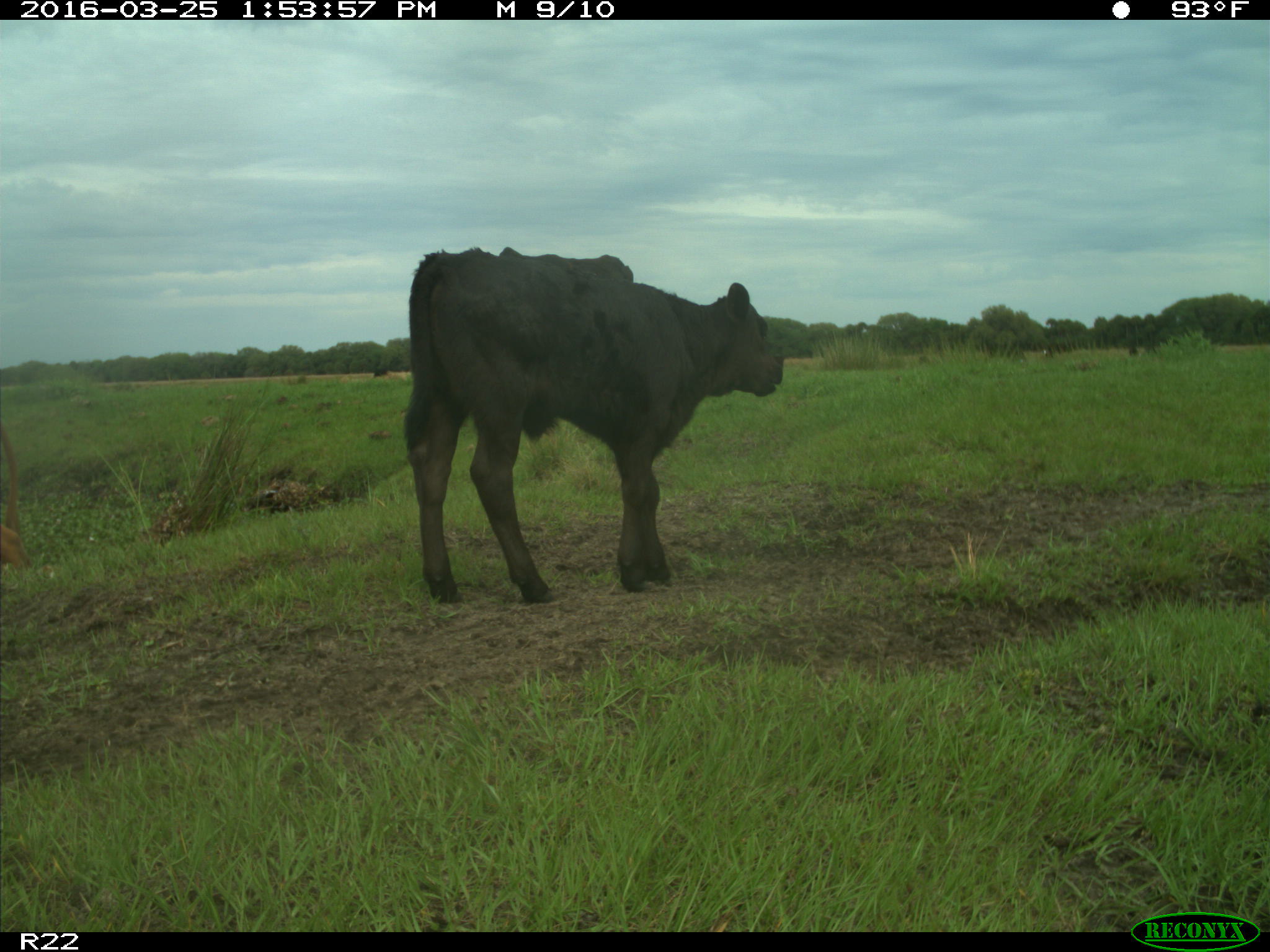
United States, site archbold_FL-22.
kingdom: Animalia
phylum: Chordata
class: Mammalia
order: Artiodactyla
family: Bovidae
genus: Bos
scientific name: Bos taurus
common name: domestic cow